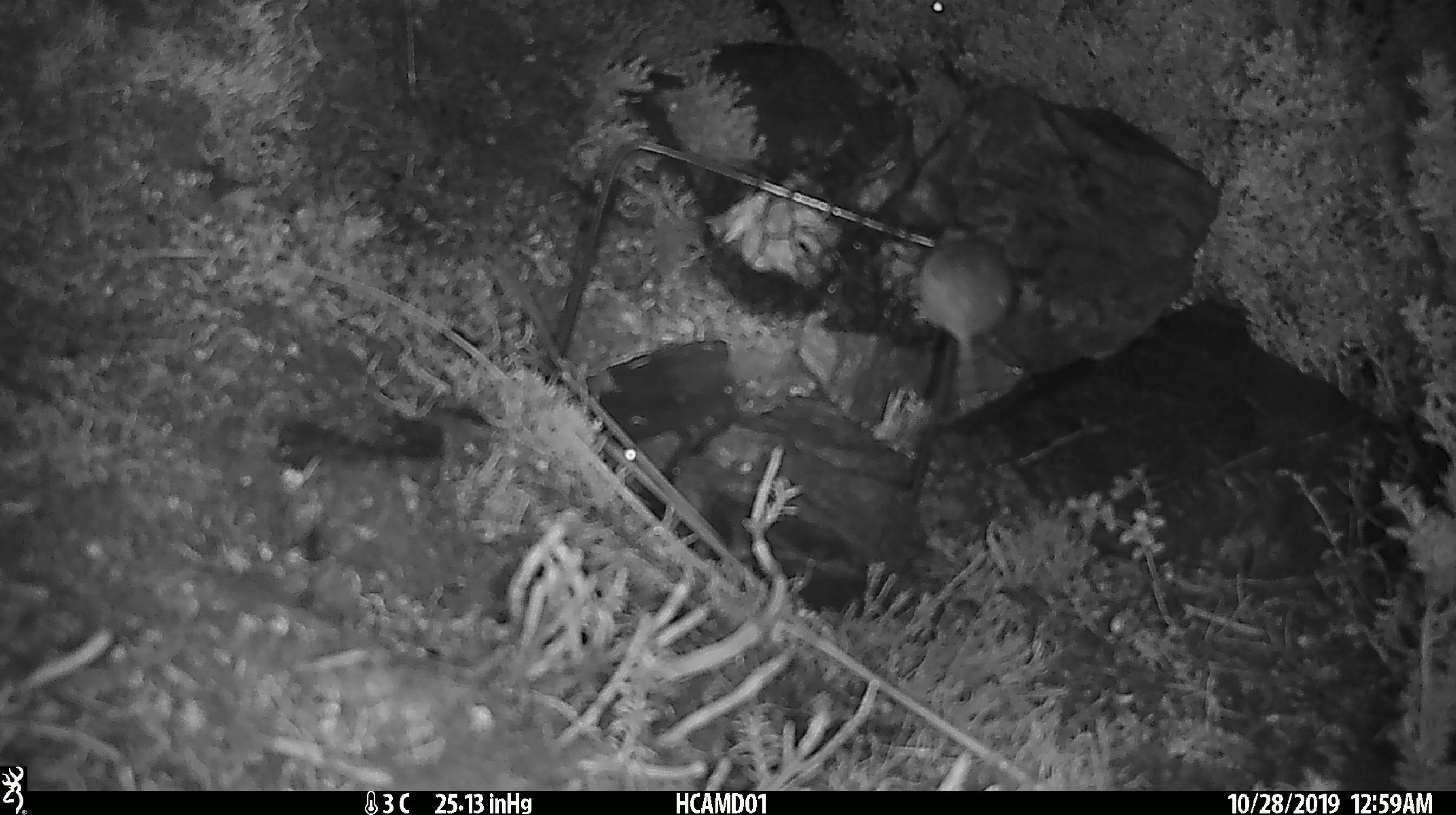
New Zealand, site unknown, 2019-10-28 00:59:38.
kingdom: Animalia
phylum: Chordata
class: Mammalia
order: Rodentia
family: Muridae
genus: Mus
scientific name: Mus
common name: mouse